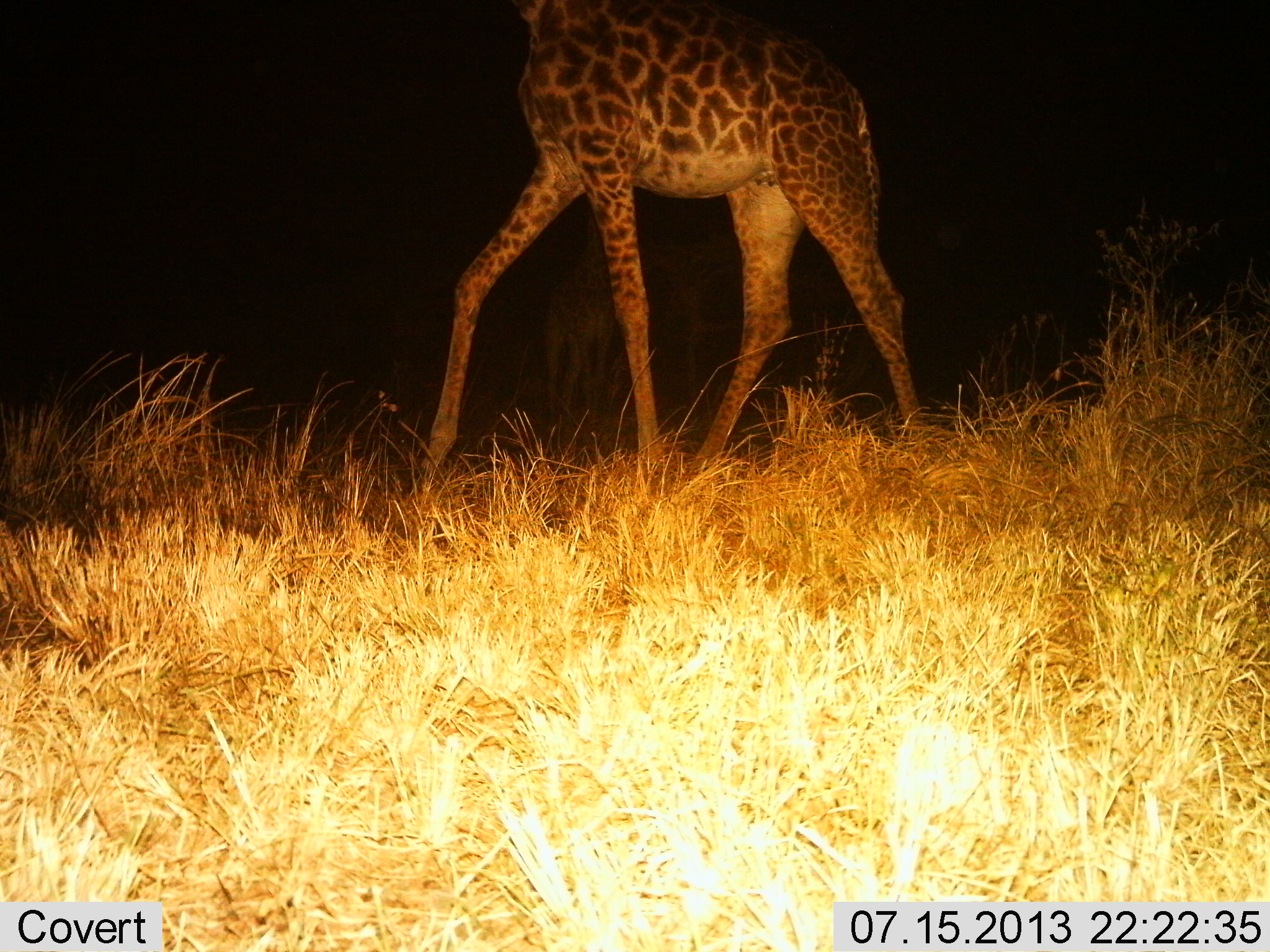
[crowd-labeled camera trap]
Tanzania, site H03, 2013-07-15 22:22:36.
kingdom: Animalia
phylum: Chordata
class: Mammalia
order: Artiodactyla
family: Giraffidae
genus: Giraffa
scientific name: Giraffa camelopardalis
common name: giraffe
Giraffe (Giraffa camelopardalis), count 1. Behavior (volunteer vote fractions): standing 40%, resting 0%, moving 80%, interacting 0%. Young present (vote fraction): 0%. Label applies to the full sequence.